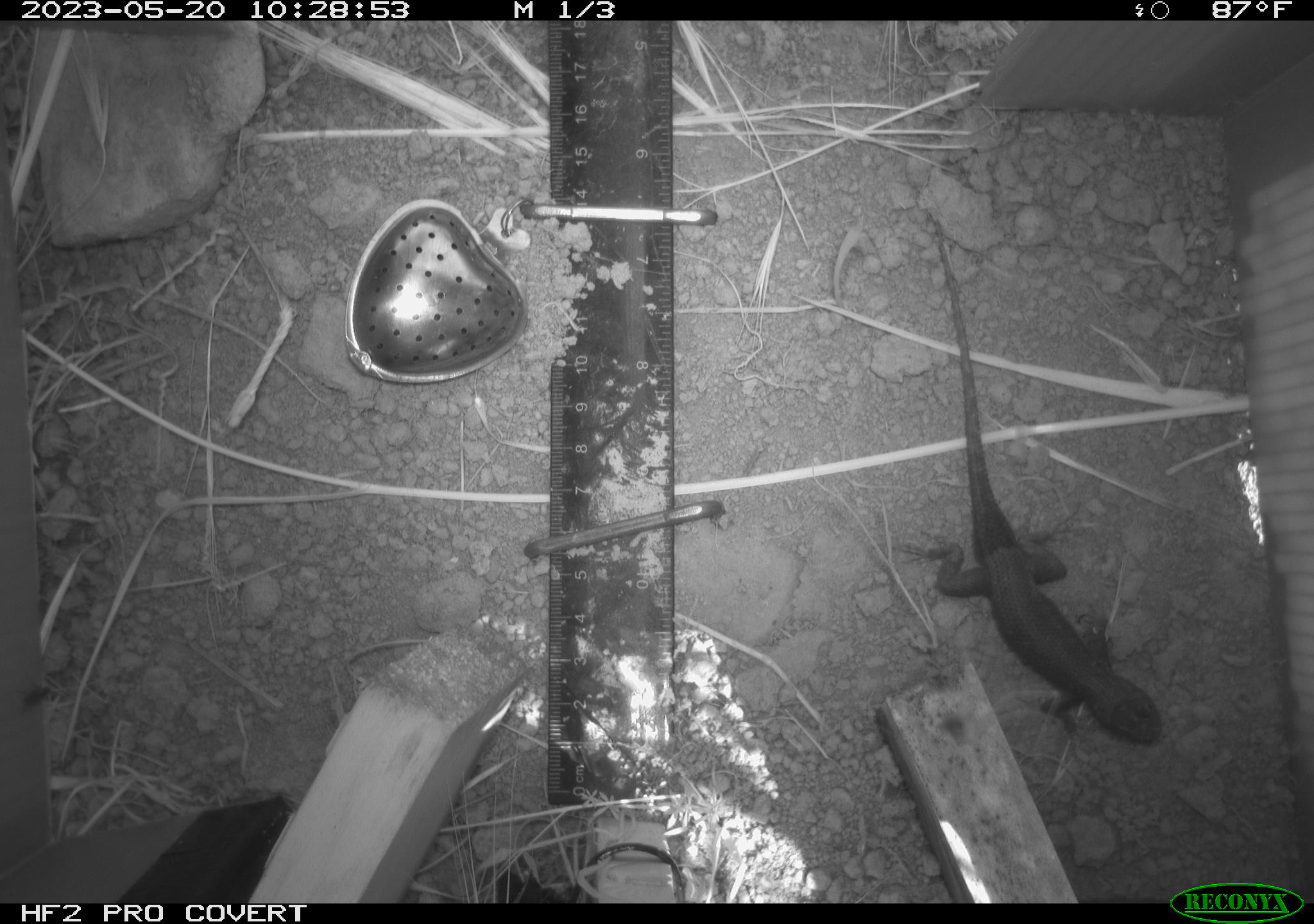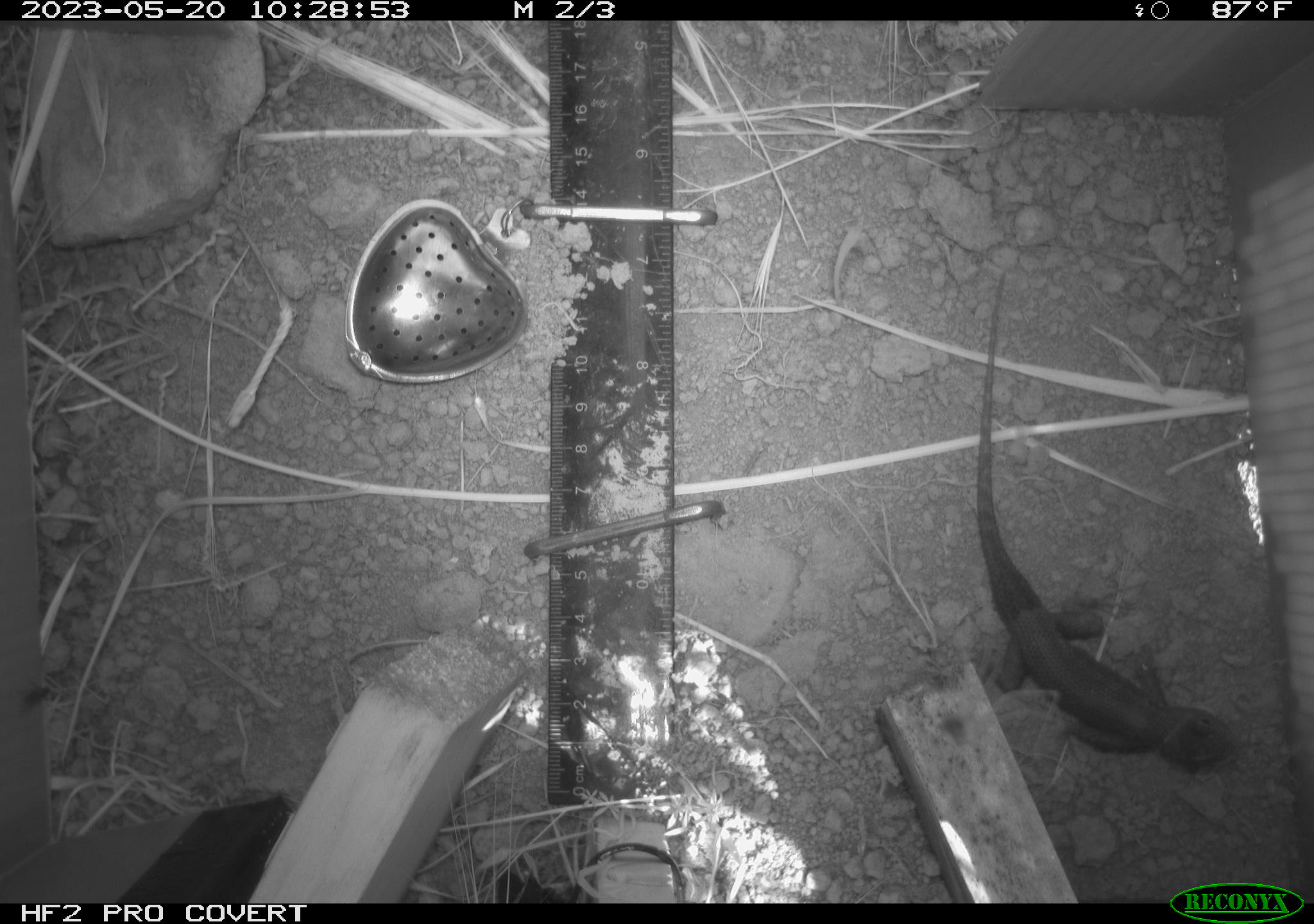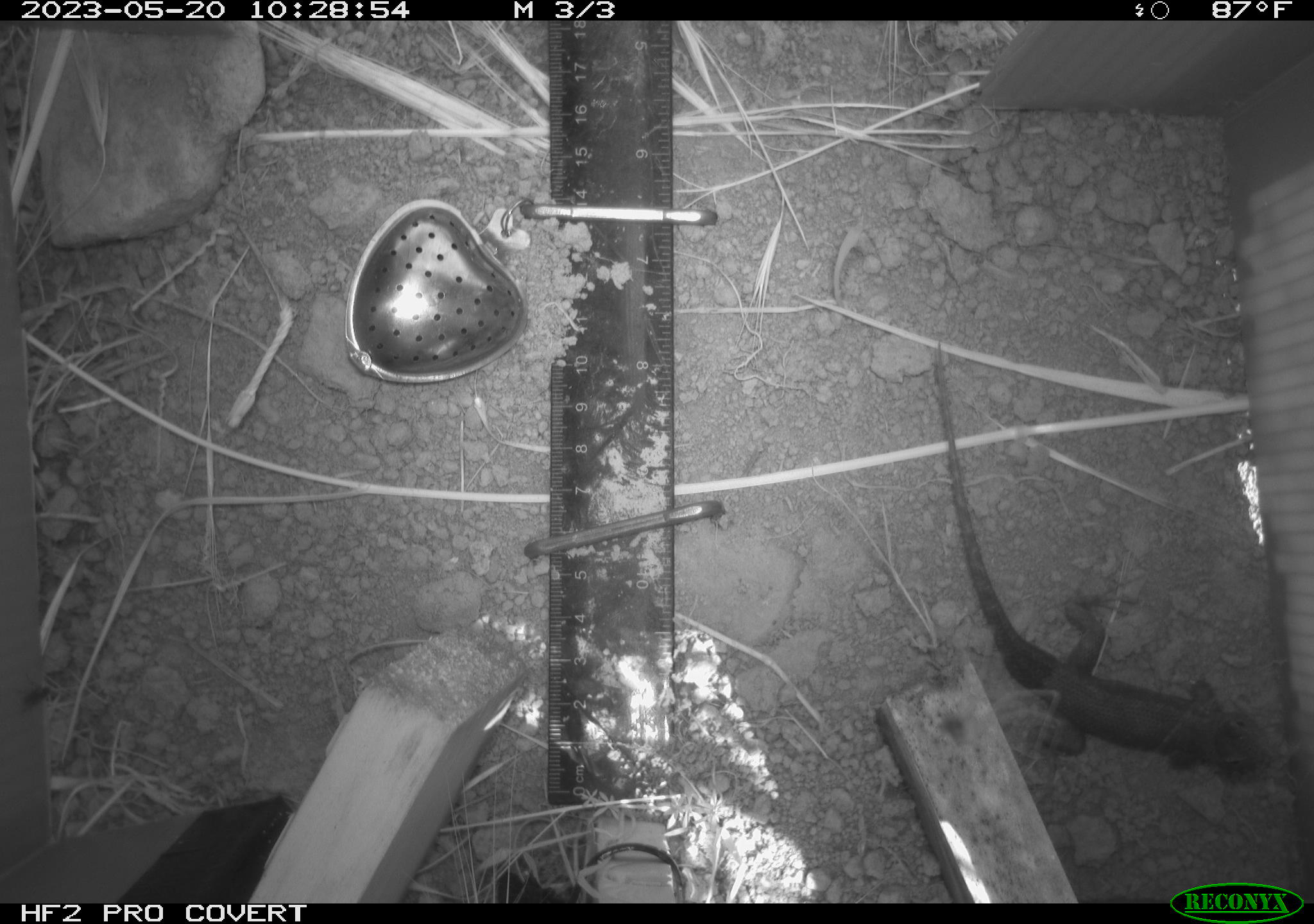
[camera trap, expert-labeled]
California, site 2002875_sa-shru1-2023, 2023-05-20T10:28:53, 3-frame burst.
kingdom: Animalia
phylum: Chordata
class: Reptilia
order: Squamata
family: Phrynosomatidae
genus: Sceloporus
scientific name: Sceloporus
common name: spiny lizards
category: sceloporus species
Sceloporus species (spiny lizards) (Sceloporus).